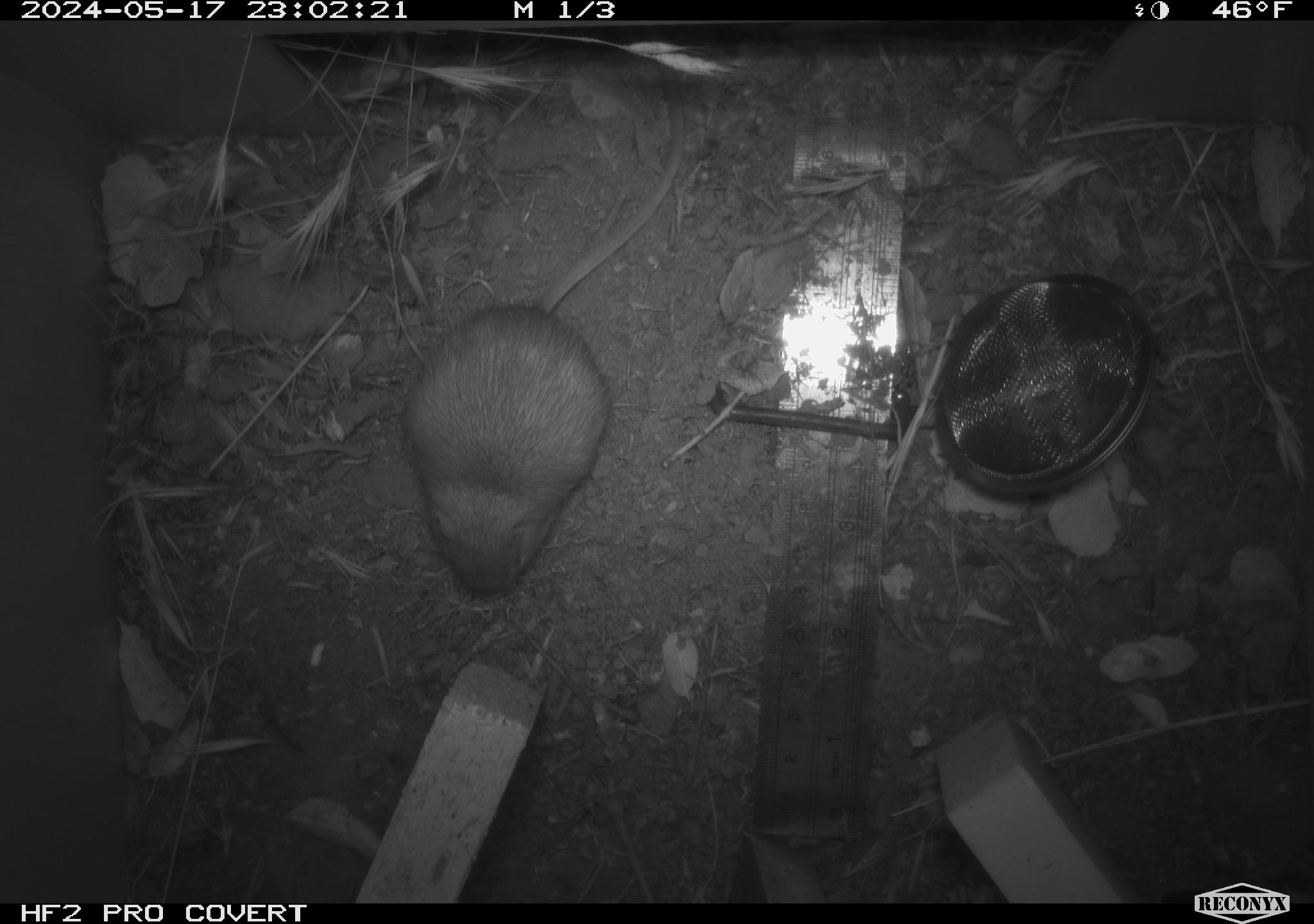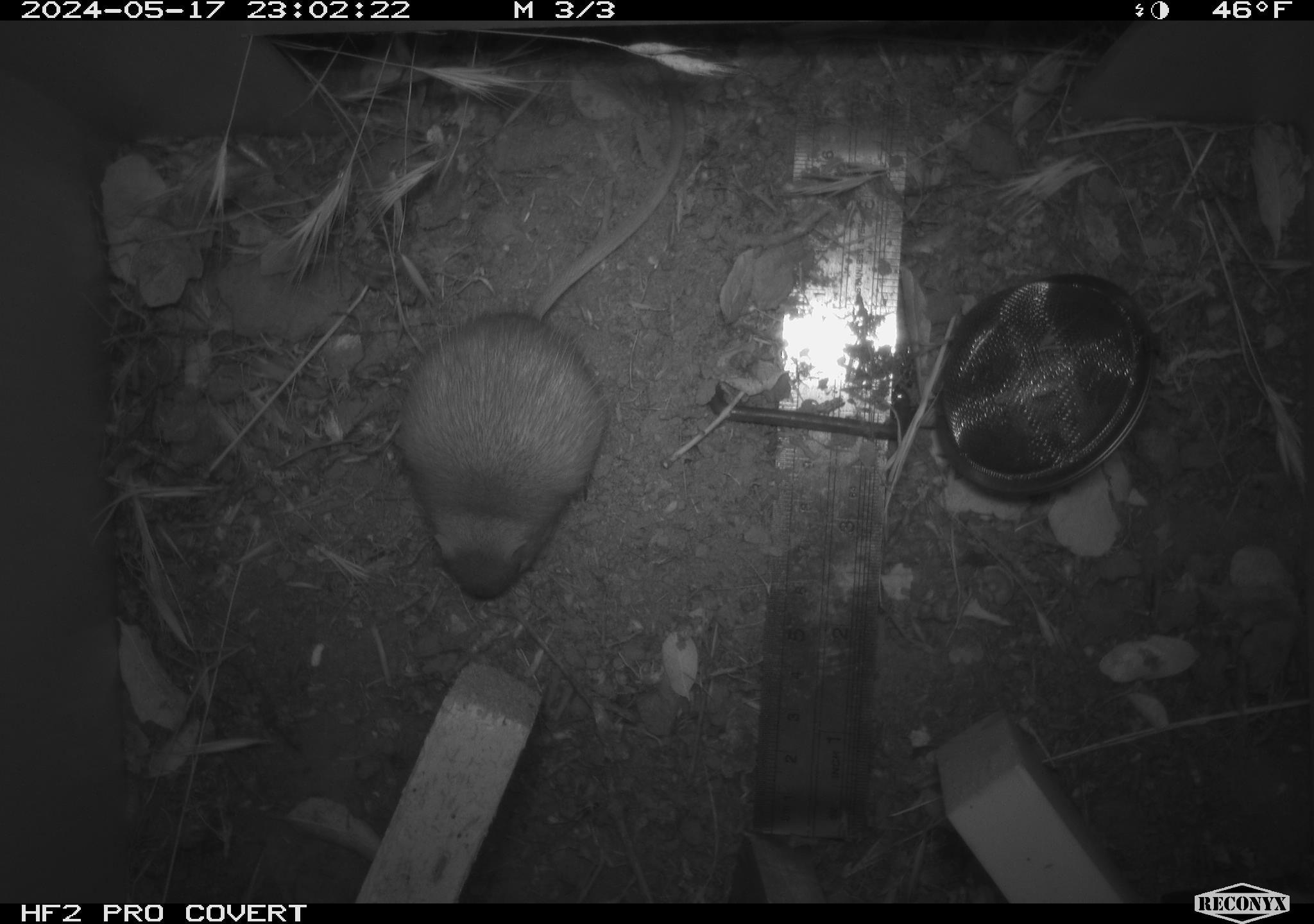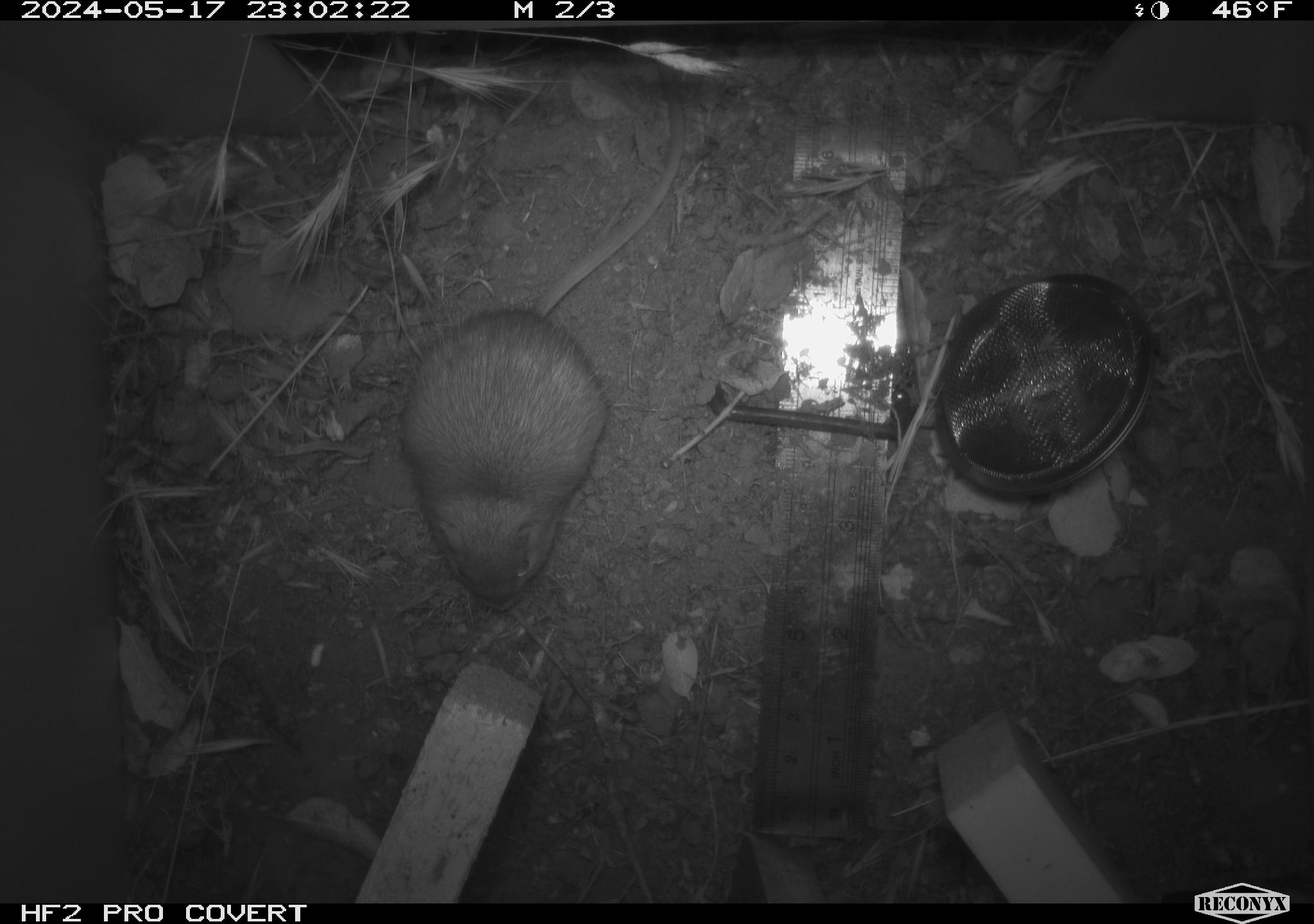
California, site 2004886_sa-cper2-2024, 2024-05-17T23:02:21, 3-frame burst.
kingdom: Animalia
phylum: Chordata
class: Mammalia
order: Rodentia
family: Heteromyidae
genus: Dipodomys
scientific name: Dipodomys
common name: kangaroo rats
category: dipodomys species